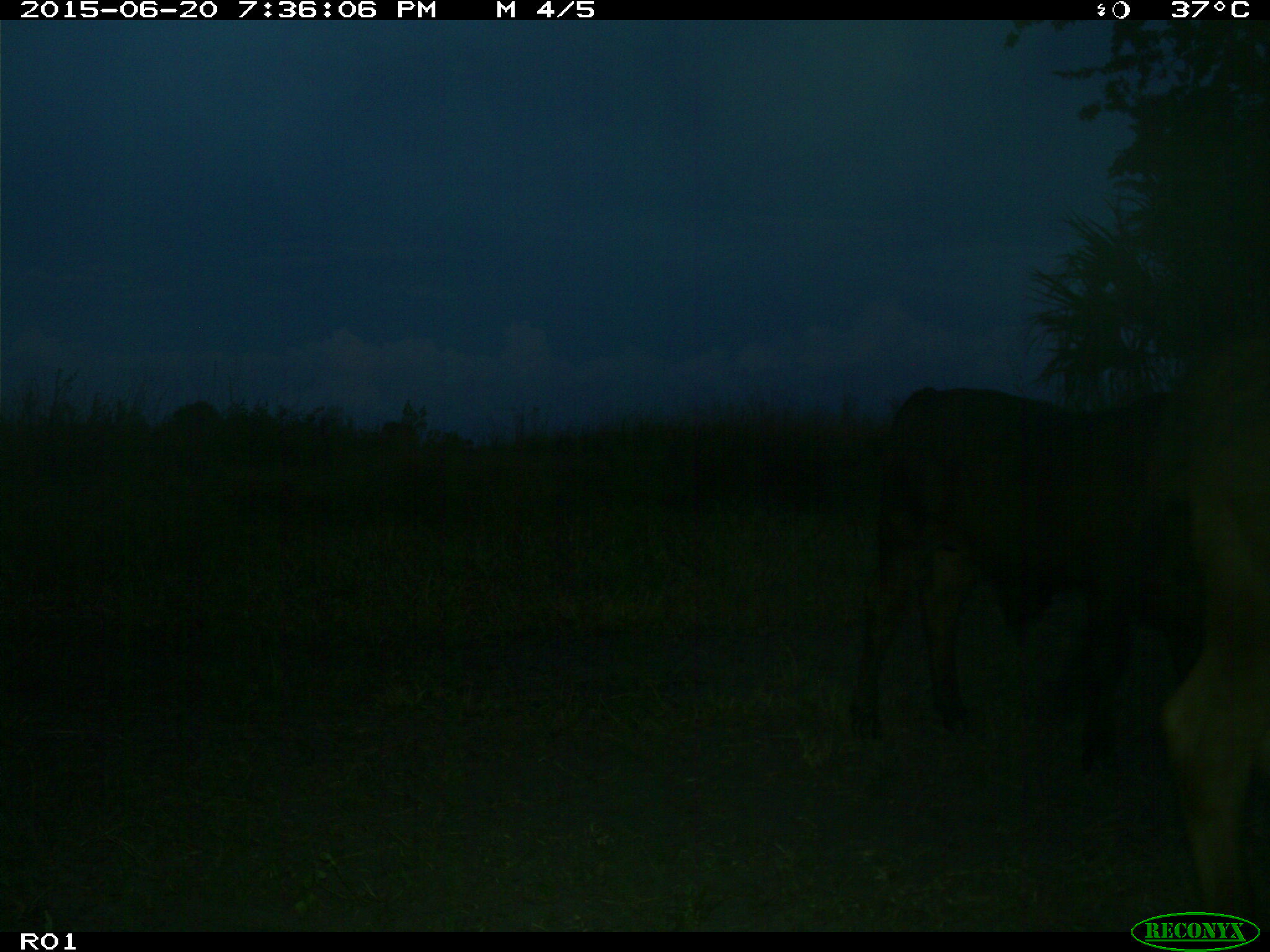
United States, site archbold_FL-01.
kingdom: Animalia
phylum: Chordata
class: Mammalia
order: Artiodactyla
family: Bovidae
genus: Bos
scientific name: Bos taurus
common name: domestic cow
Bos taurus (domestic cow).